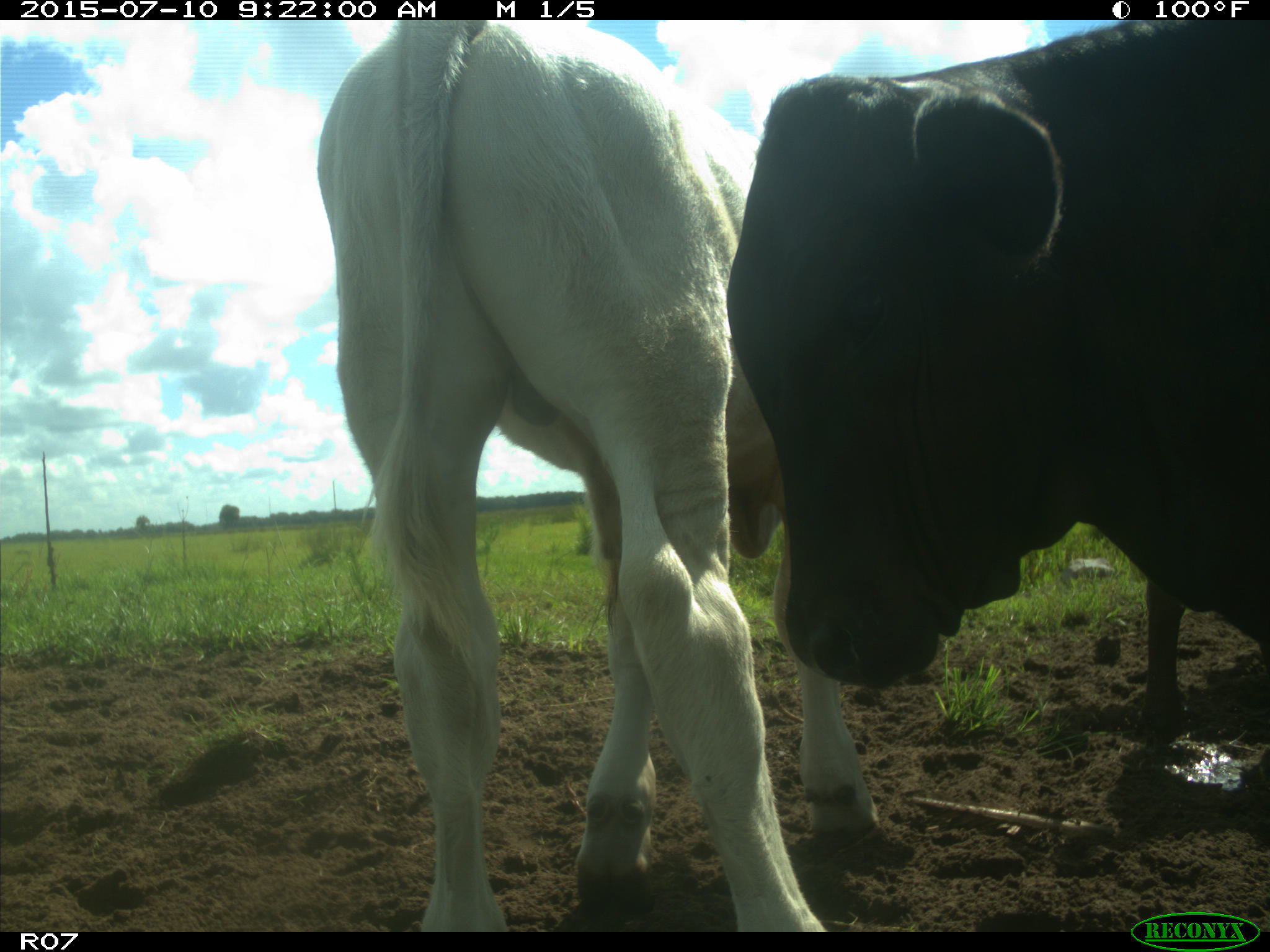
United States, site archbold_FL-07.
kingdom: Animalia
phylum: Chordata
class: Mammalia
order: Artiodactyla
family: Bovidae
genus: Bos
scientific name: Bos taurus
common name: domestic cow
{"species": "Bos taurus (domestic cow)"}